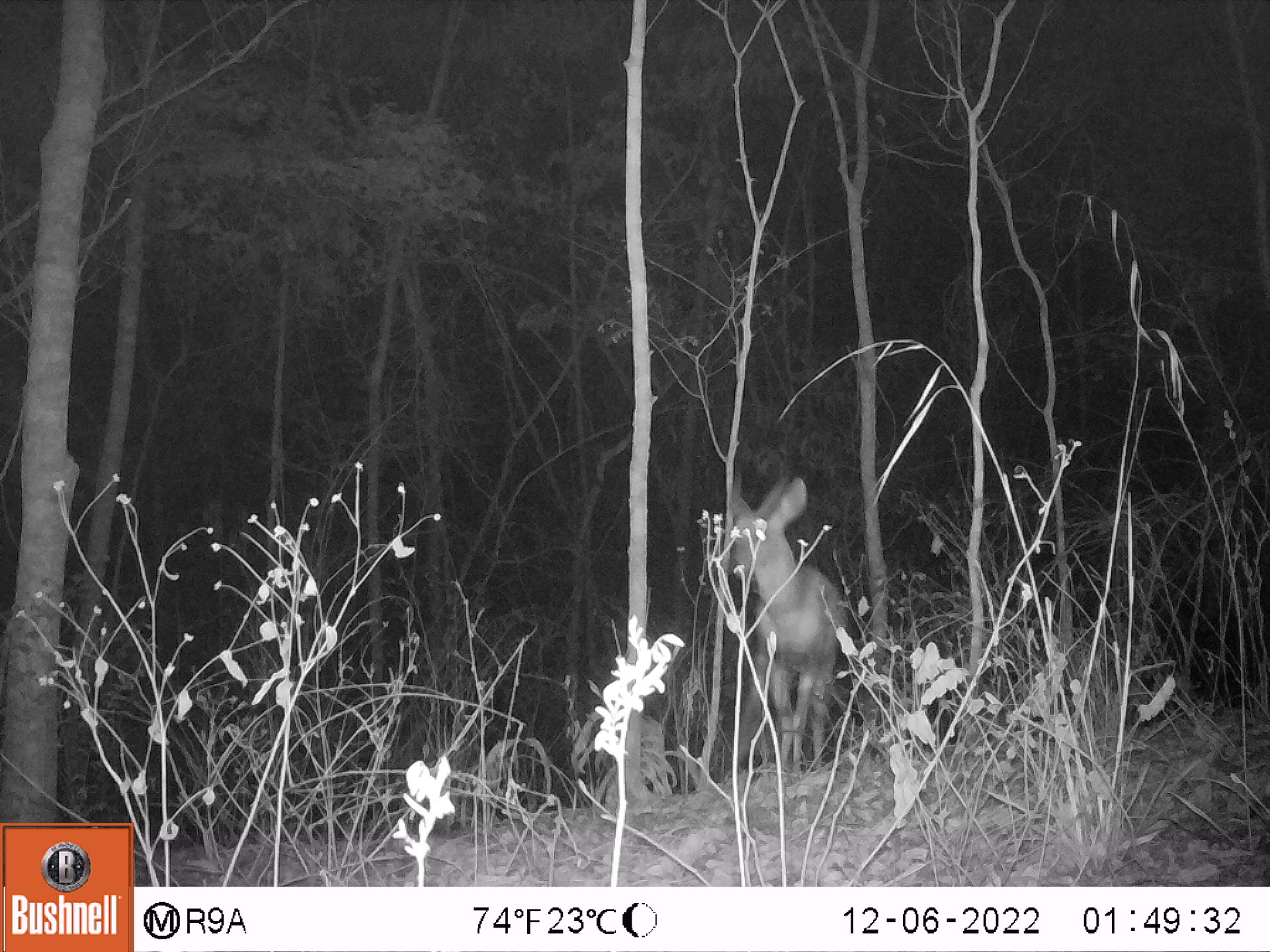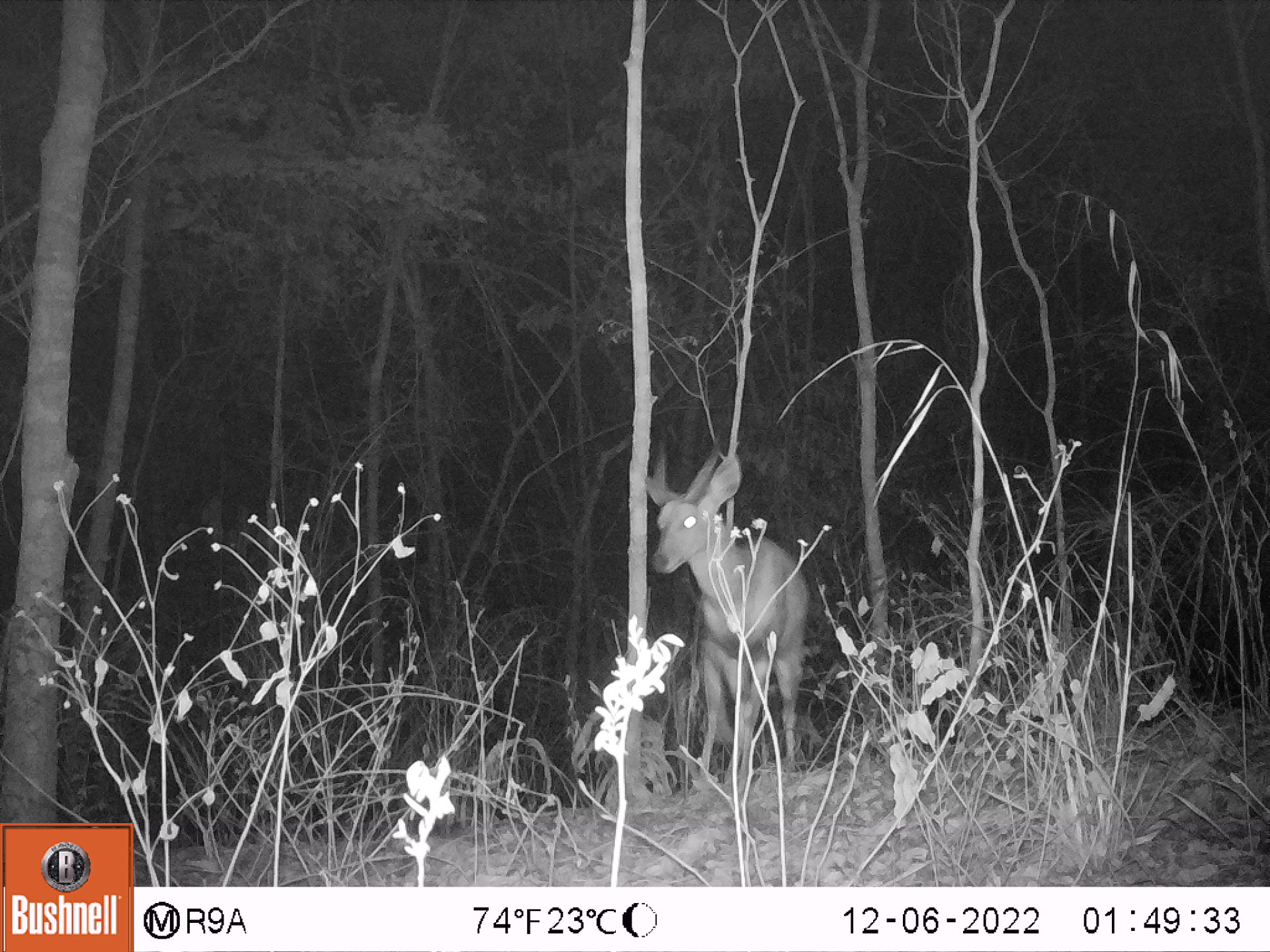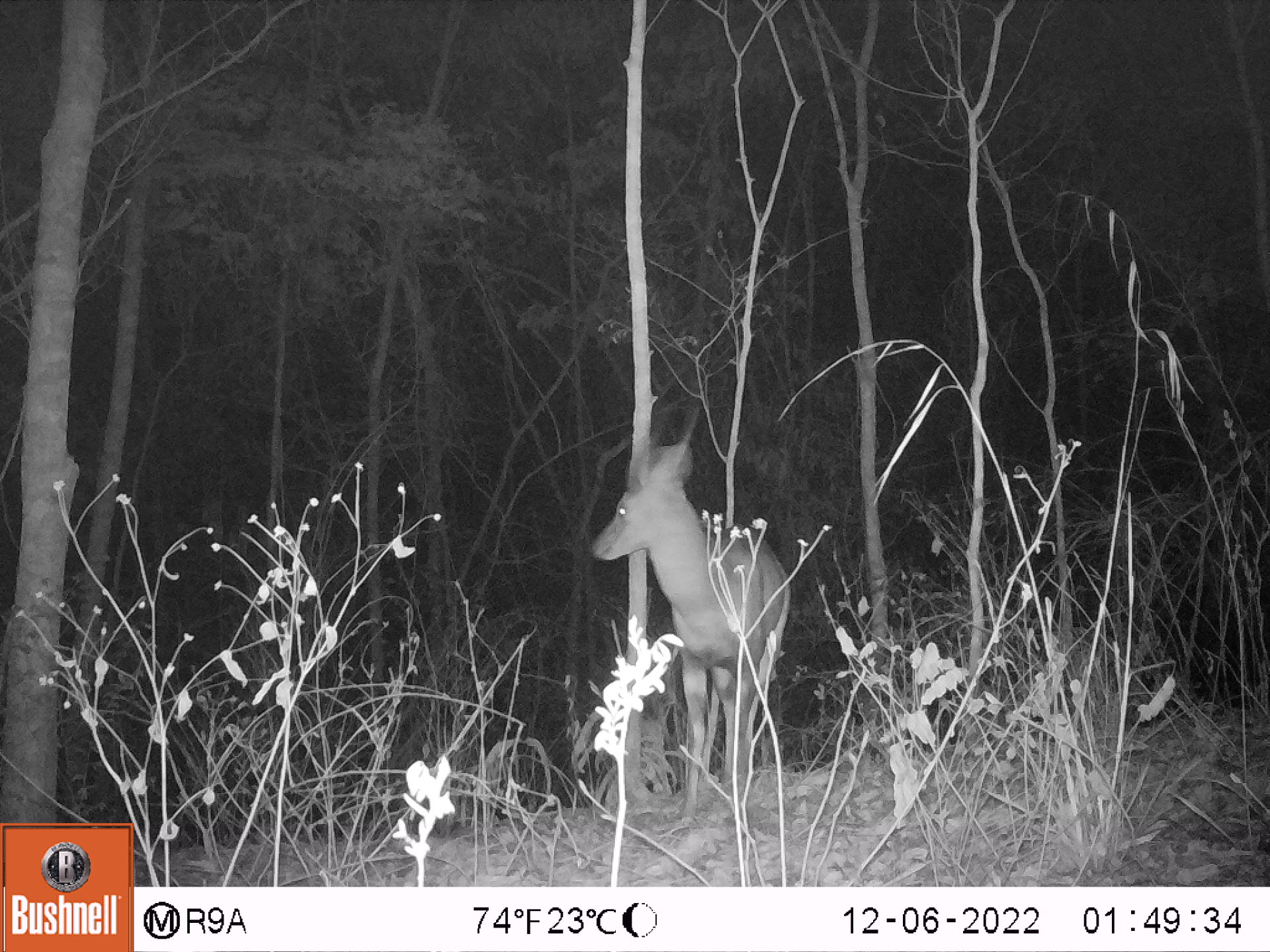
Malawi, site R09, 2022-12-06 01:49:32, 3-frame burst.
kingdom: Animalia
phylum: Chordata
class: Mammalia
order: Artiodactyla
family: Bovidae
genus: Tragelaphus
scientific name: Tragelaphus sylvaticus sylvaticus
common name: cape bushbuck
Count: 1.